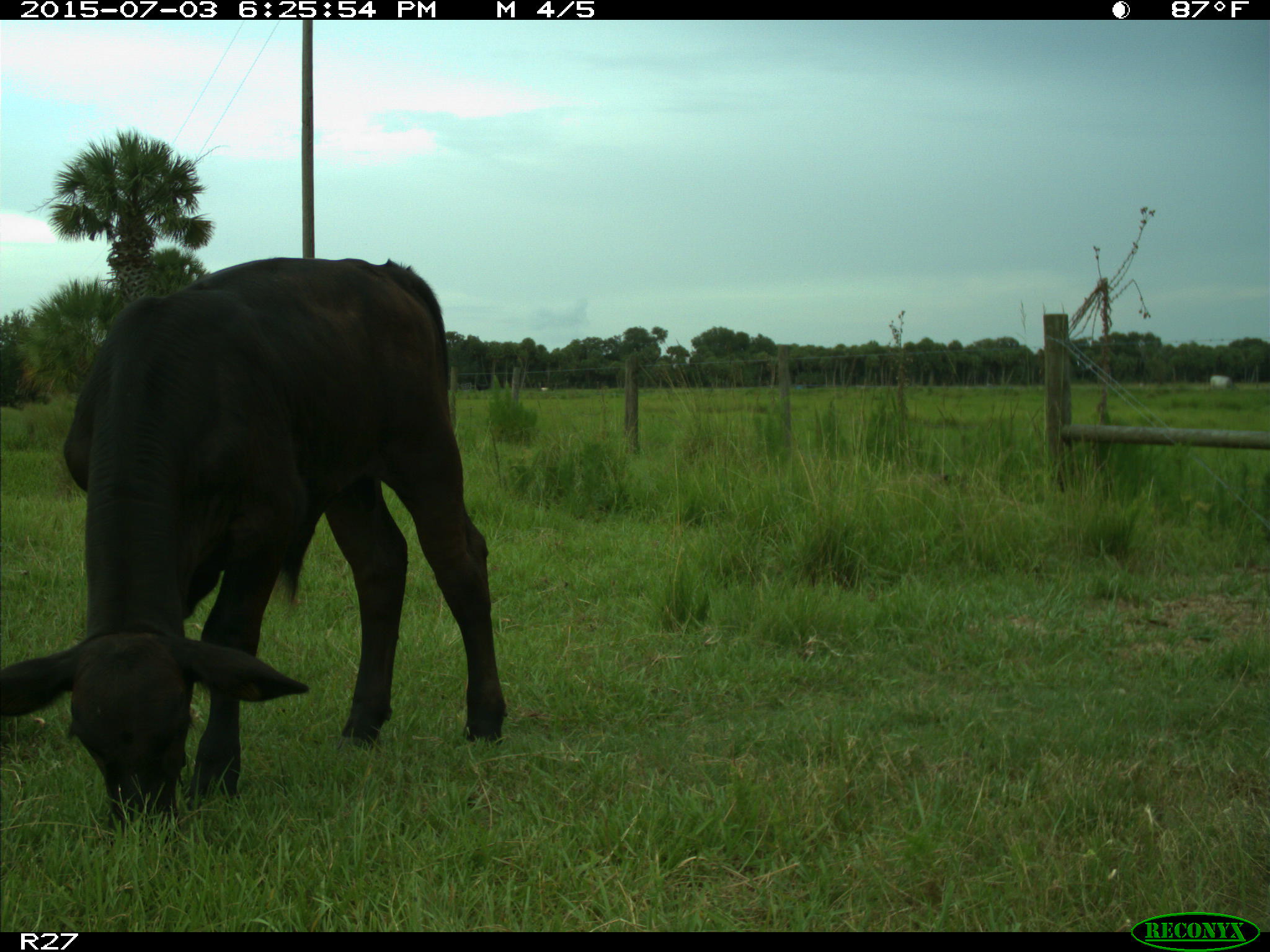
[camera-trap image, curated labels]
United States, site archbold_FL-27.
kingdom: Animalia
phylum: Chordata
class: Mammalia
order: Artiodactyla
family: Bovidae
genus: Bos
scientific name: Bos taurus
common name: domestic cow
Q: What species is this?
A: Bos taurus (domestic cow).